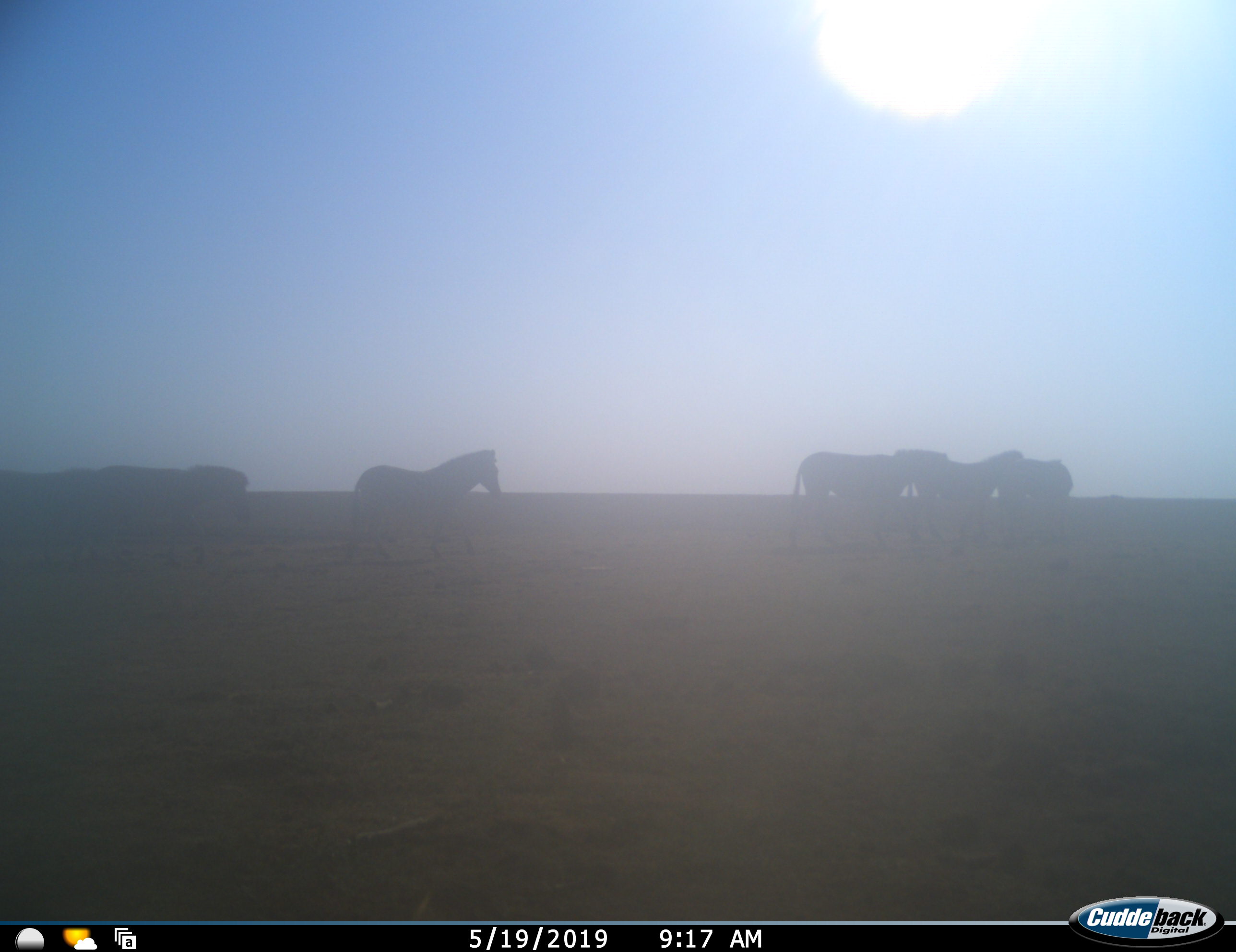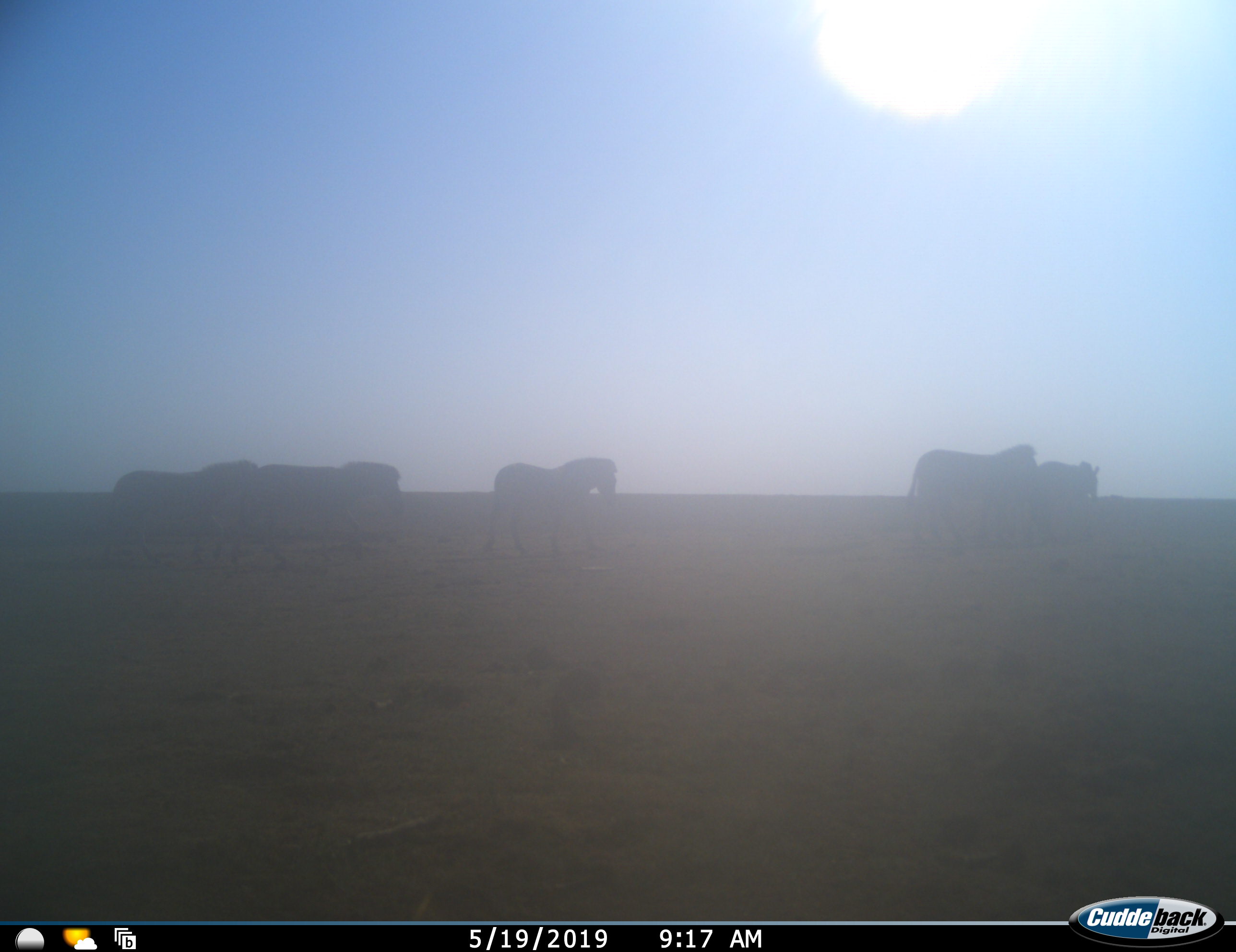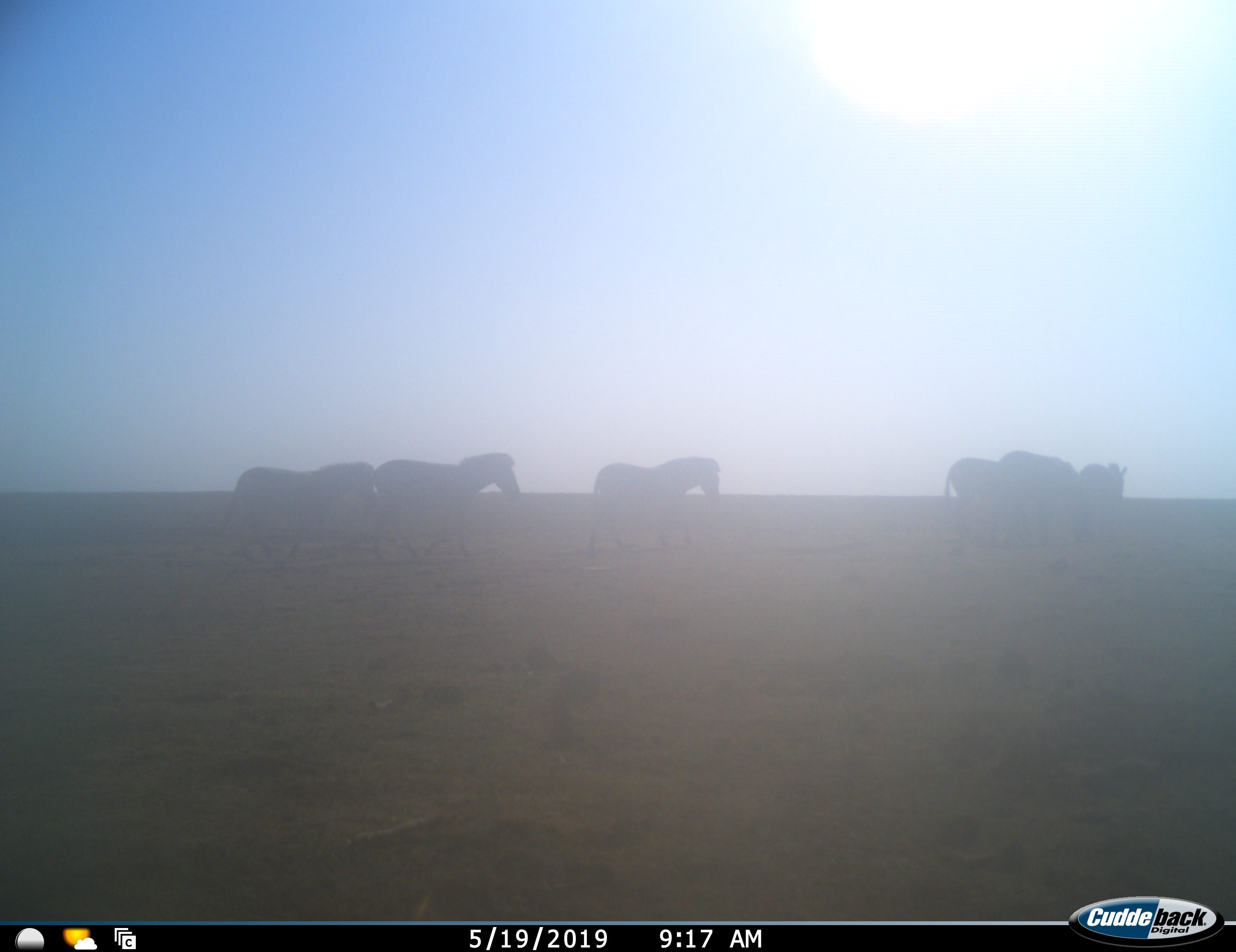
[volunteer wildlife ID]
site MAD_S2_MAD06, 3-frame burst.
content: unidentified animal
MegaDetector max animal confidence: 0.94